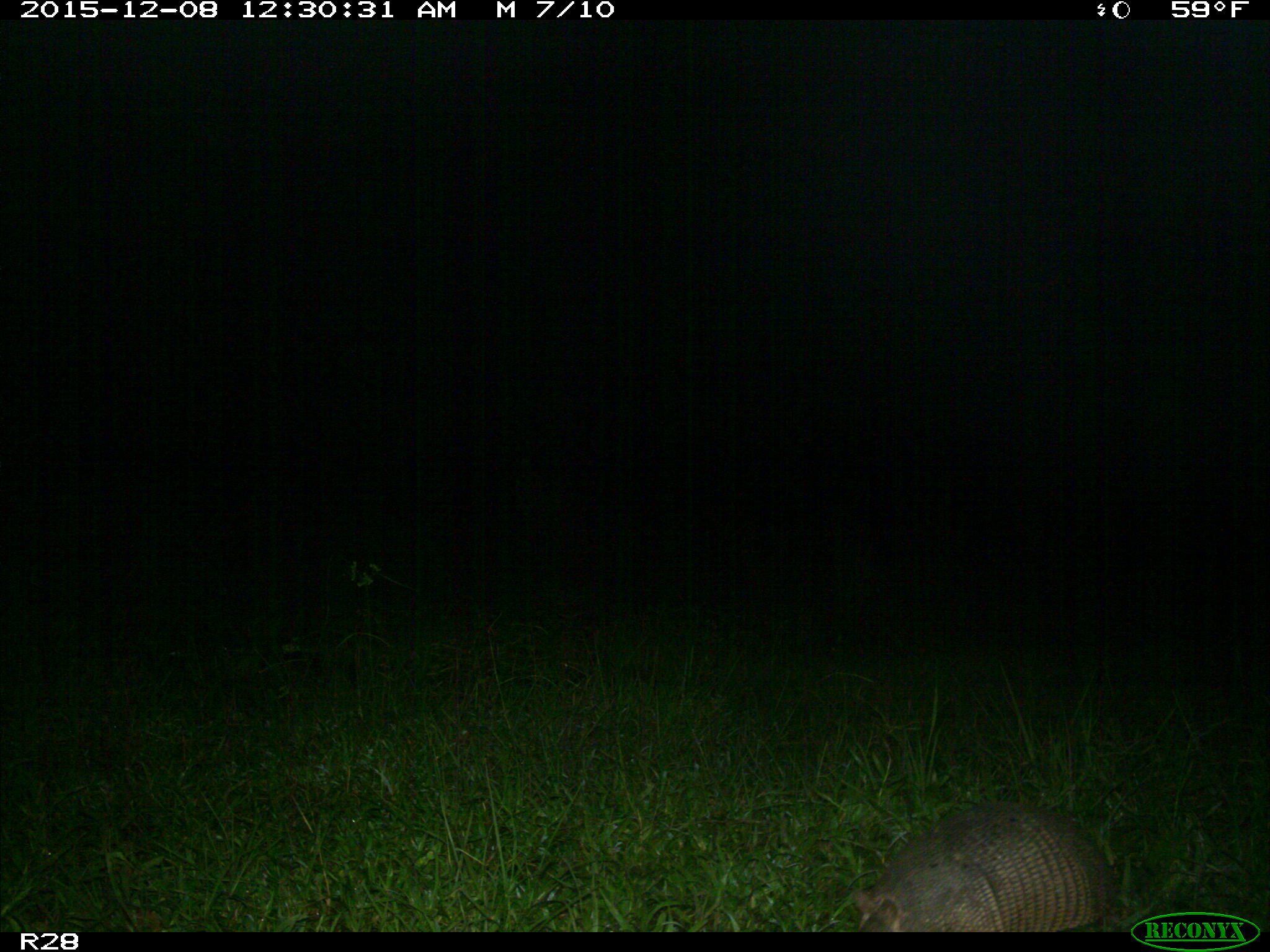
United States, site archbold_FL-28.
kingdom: Animalia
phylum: Chordata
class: Mammalia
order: Cingulata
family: Dasypodidae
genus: Dasypus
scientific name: Dasypus novemcinctus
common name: nine-banded armadillo